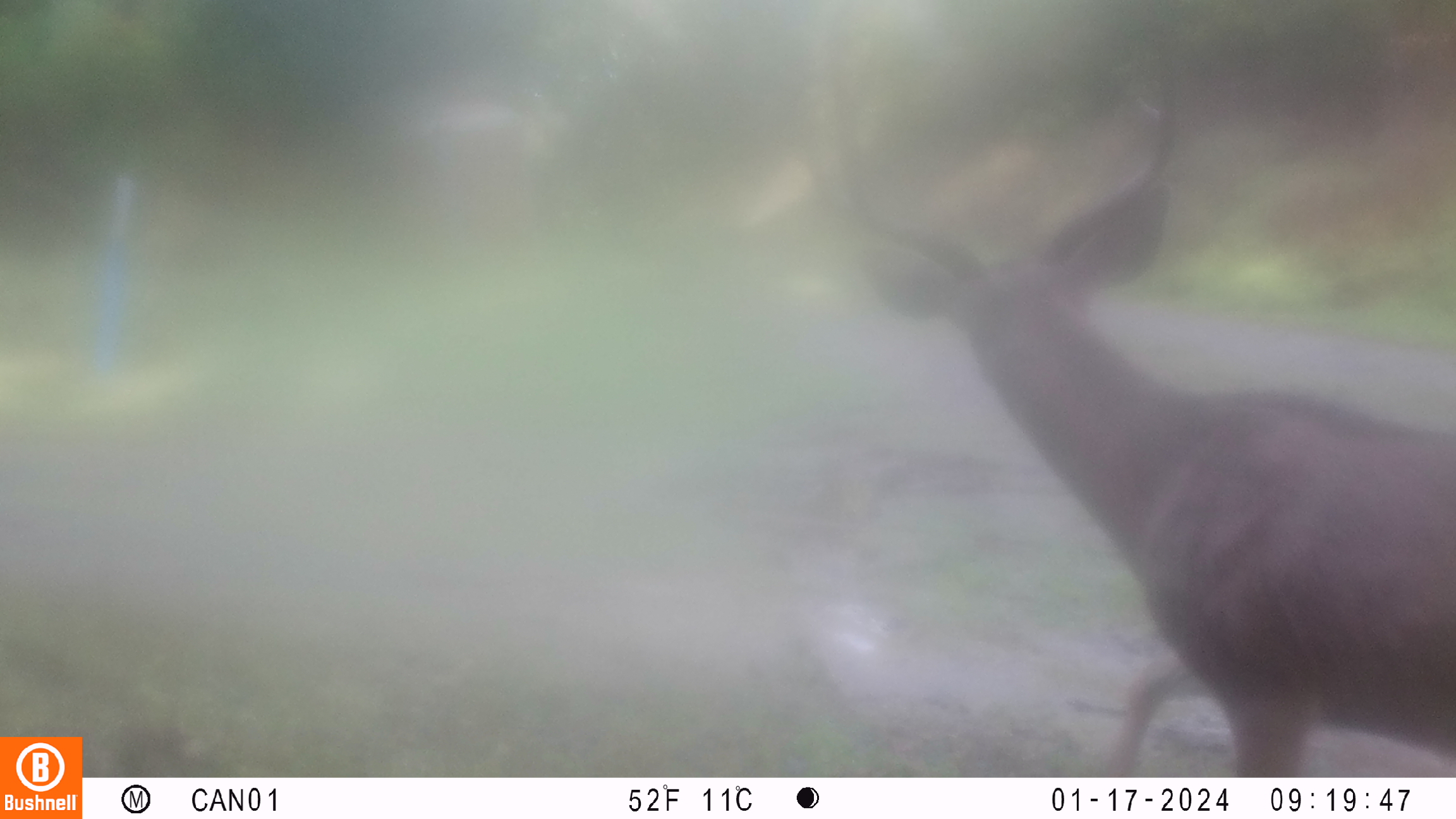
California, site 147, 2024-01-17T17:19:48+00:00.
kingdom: Animalia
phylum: Chordata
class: Mammalia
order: Artiodactyla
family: Cervidae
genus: Odocoileus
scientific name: Odocoileus hemionus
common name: mule deer